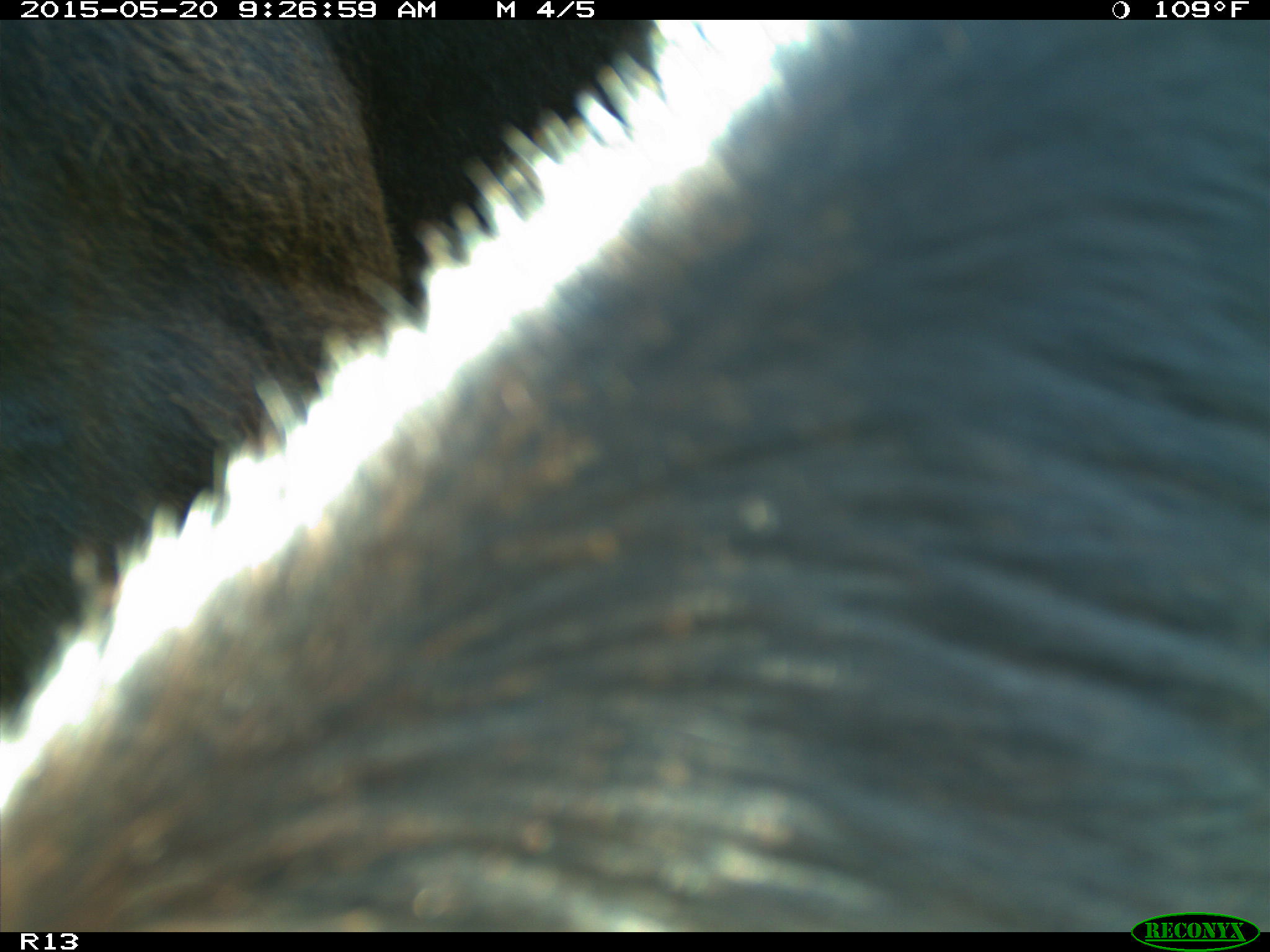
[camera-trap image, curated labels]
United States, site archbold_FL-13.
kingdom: Animalia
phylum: Chordata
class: Mammalia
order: Artiodactyla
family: Bovidae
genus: Bos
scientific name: Bos taurus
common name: domestic cow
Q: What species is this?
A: Bos taurus (domestic cow).